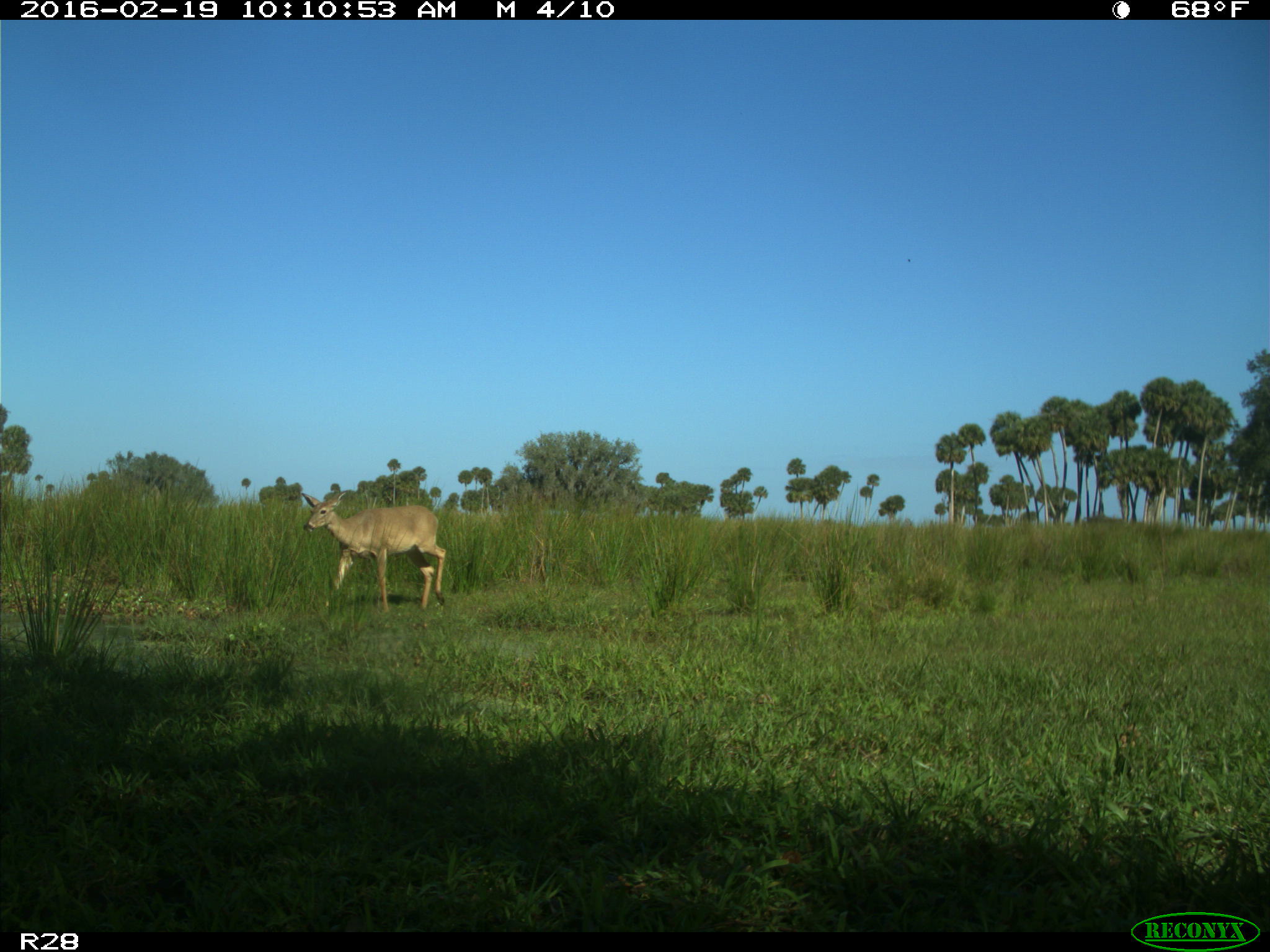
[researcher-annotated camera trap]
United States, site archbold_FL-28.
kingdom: Animalia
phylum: Chordata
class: Mammalia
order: Artiodactyla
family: Cervidae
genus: Odocoileus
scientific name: Odocoileus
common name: deer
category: unidentified deer